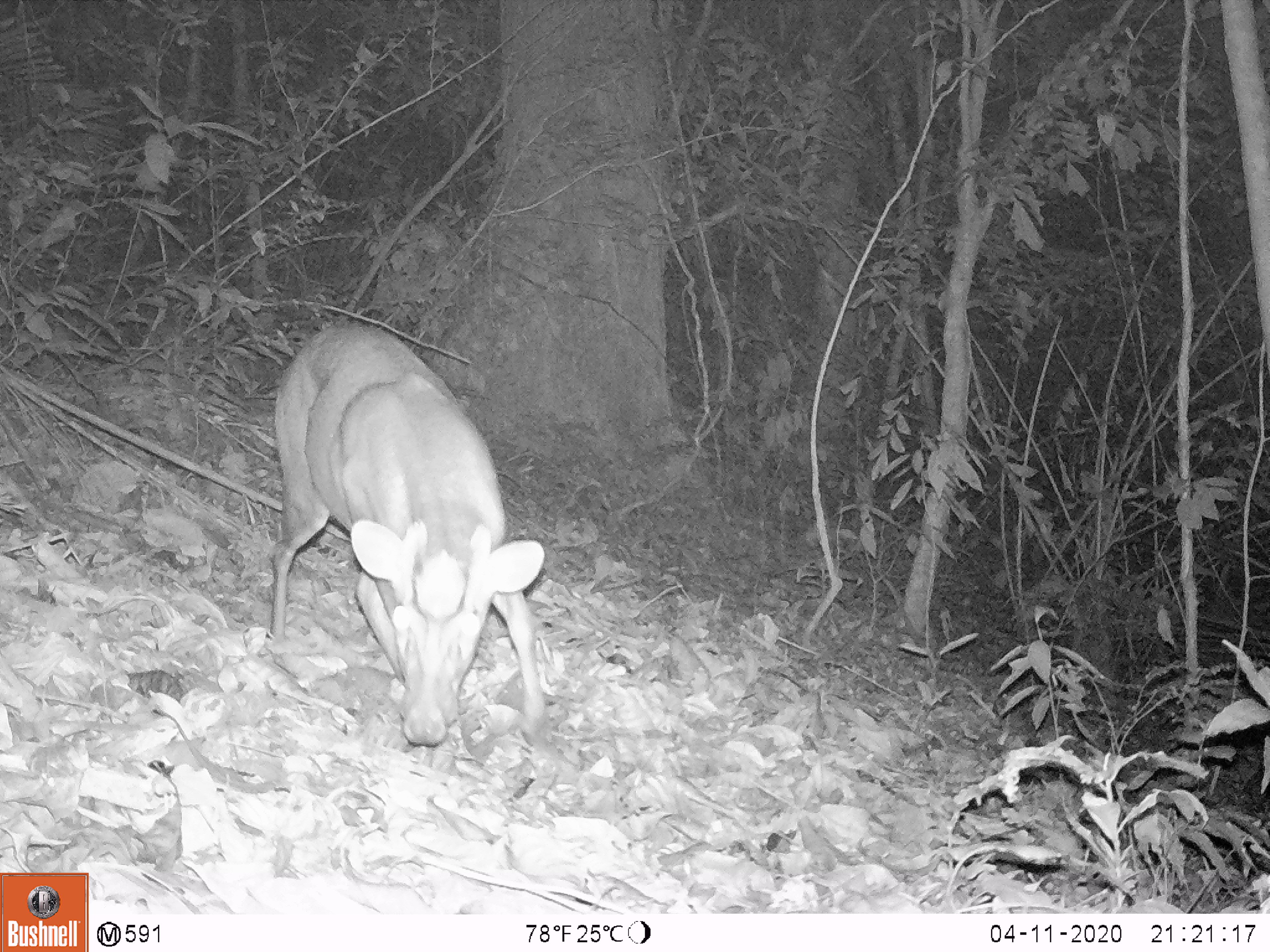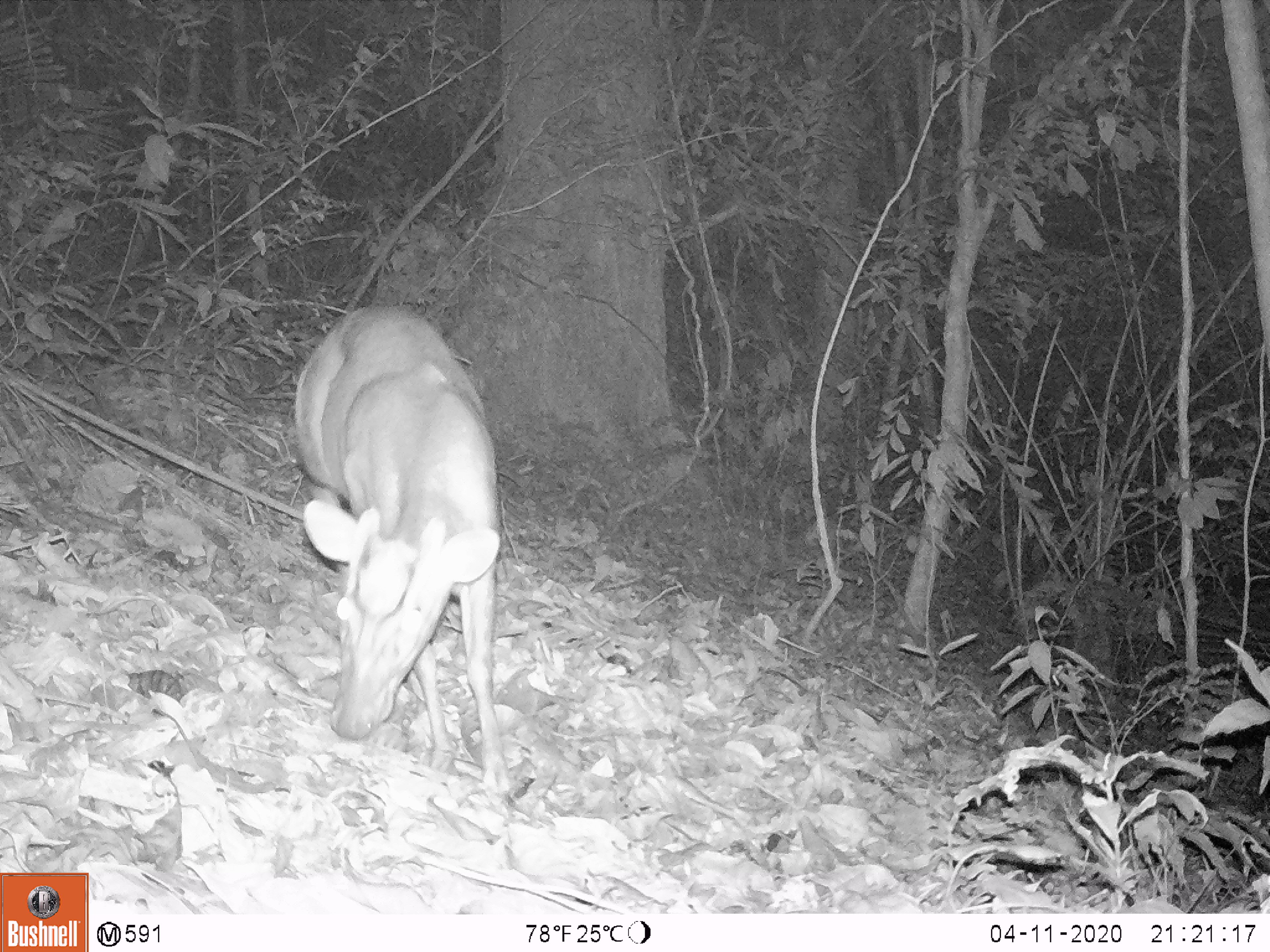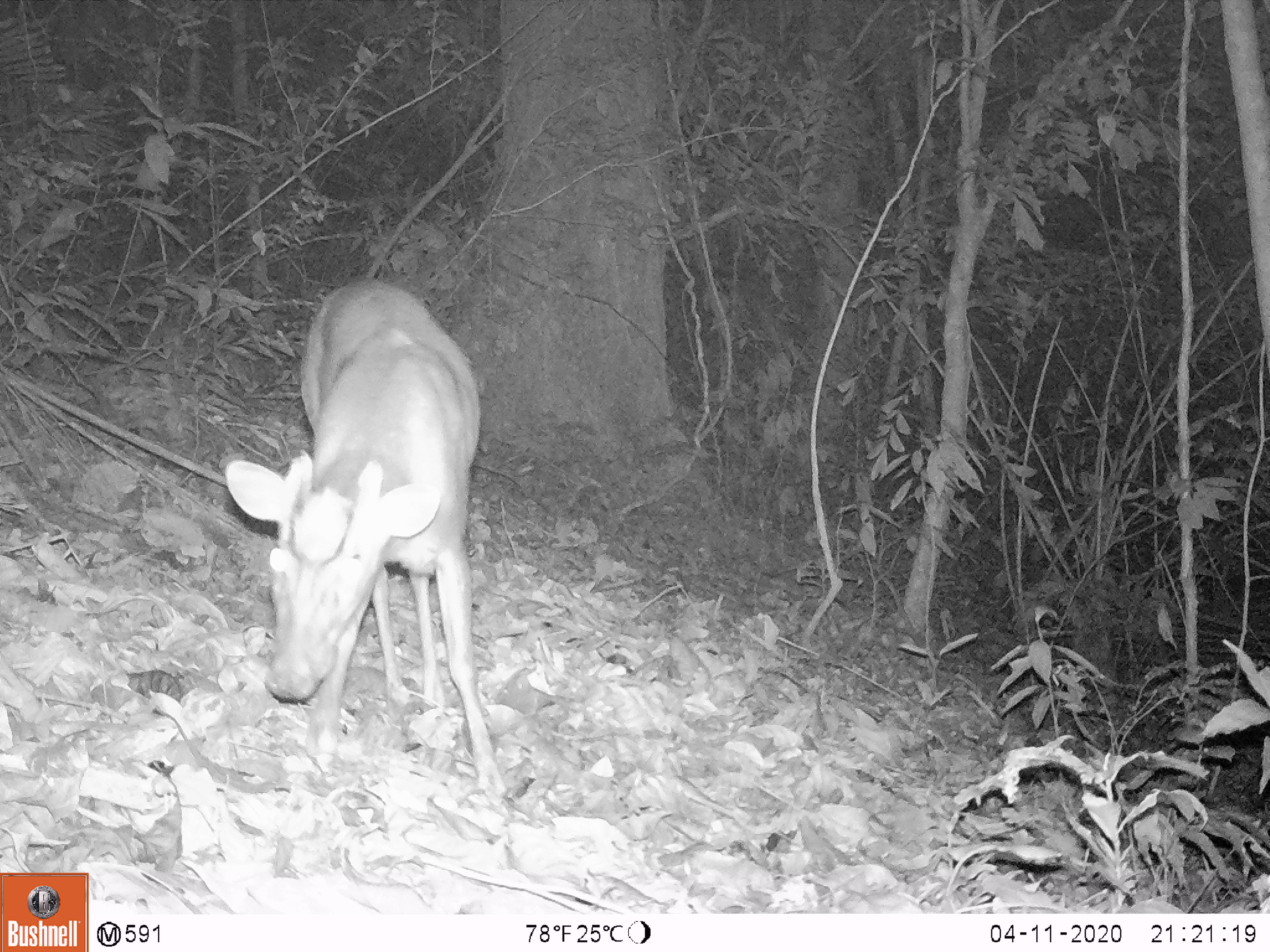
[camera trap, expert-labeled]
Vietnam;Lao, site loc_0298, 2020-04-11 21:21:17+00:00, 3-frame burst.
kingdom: Animalia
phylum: Chordata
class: Mammalia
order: Artiodactyla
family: Cervidae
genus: Muntiacus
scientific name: Muntiacus rooseveltorum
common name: roosevelt's muntjac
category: roosevelts muntjac group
Roosevelts muntjac group (roosevelt's muntjac) (Muntiacus rooseveltorum). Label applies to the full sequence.